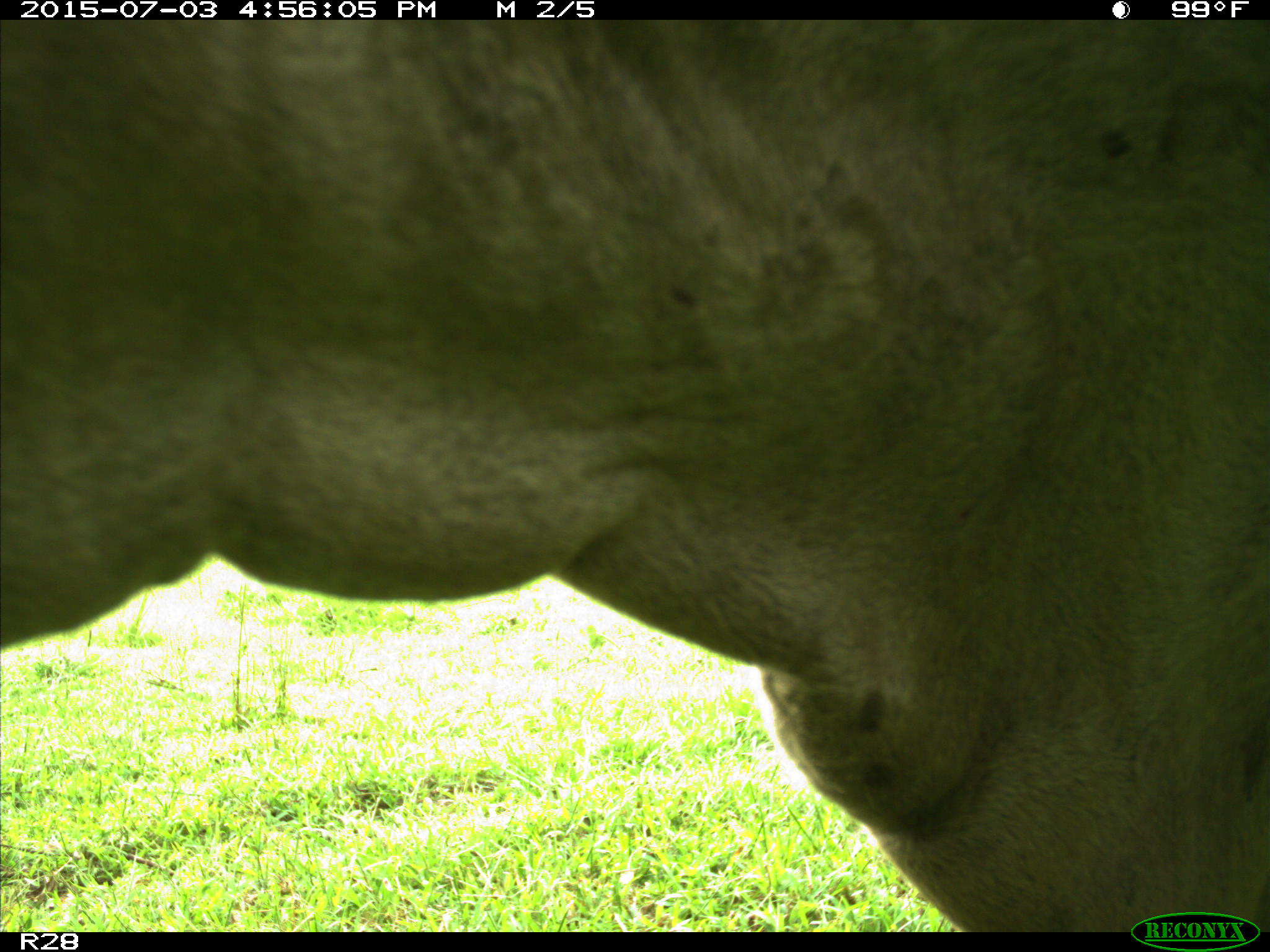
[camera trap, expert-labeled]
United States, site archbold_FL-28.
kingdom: Animalia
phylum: Chordata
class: Mammalia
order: Artiodactyla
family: Bovidae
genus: Bos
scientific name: Bos taurus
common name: domestic cow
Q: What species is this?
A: Bos taurus (domestic cow).